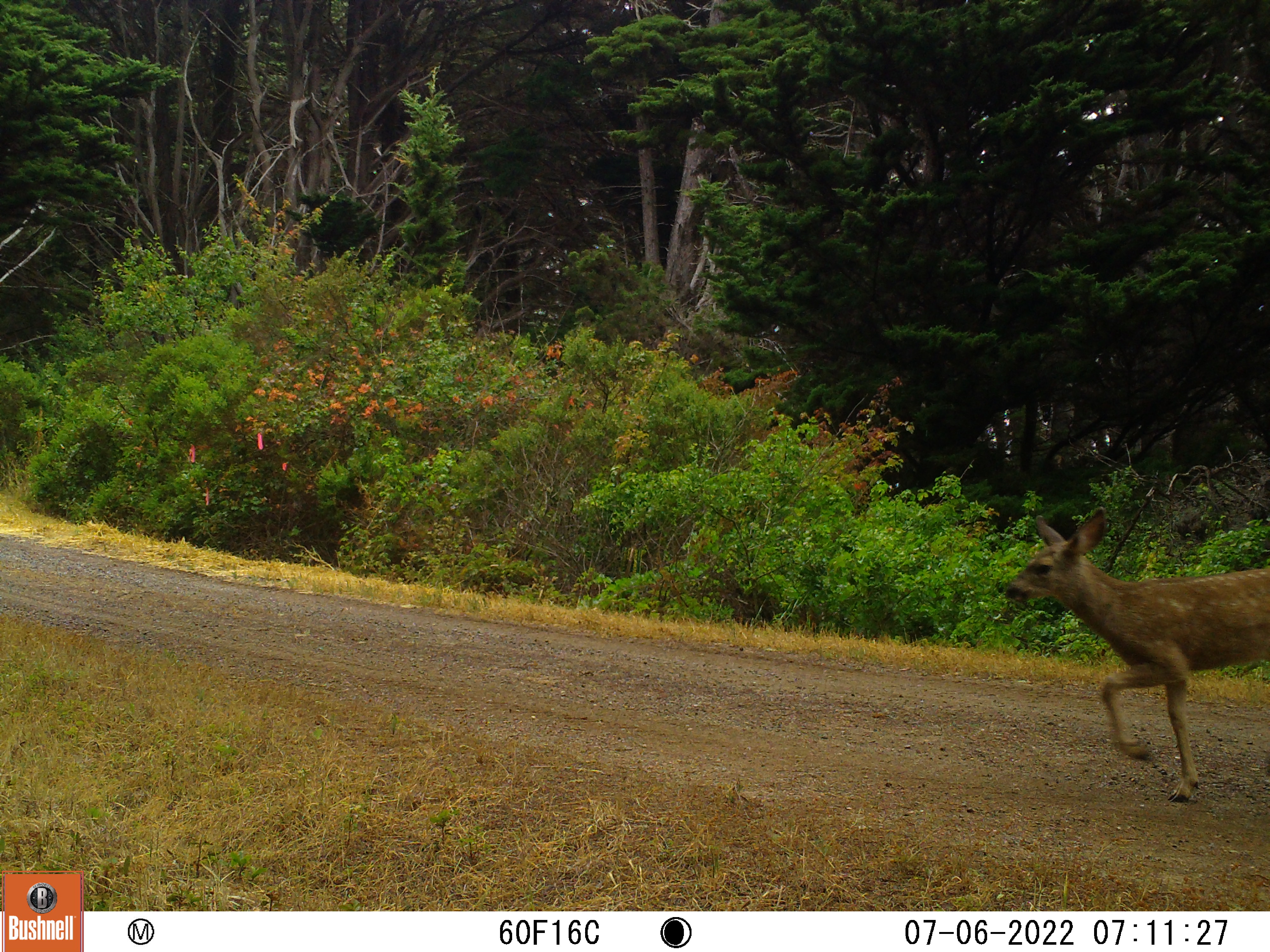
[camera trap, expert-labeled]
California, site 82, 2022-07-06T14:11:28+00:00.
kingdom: Animalia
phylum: Chordata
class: Mammalia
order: Artiodactyla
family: Cervidae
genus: Odocoileus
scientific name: Odocoileus hemionus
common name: mule deer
Mule deer (Odocoileus hemionus).